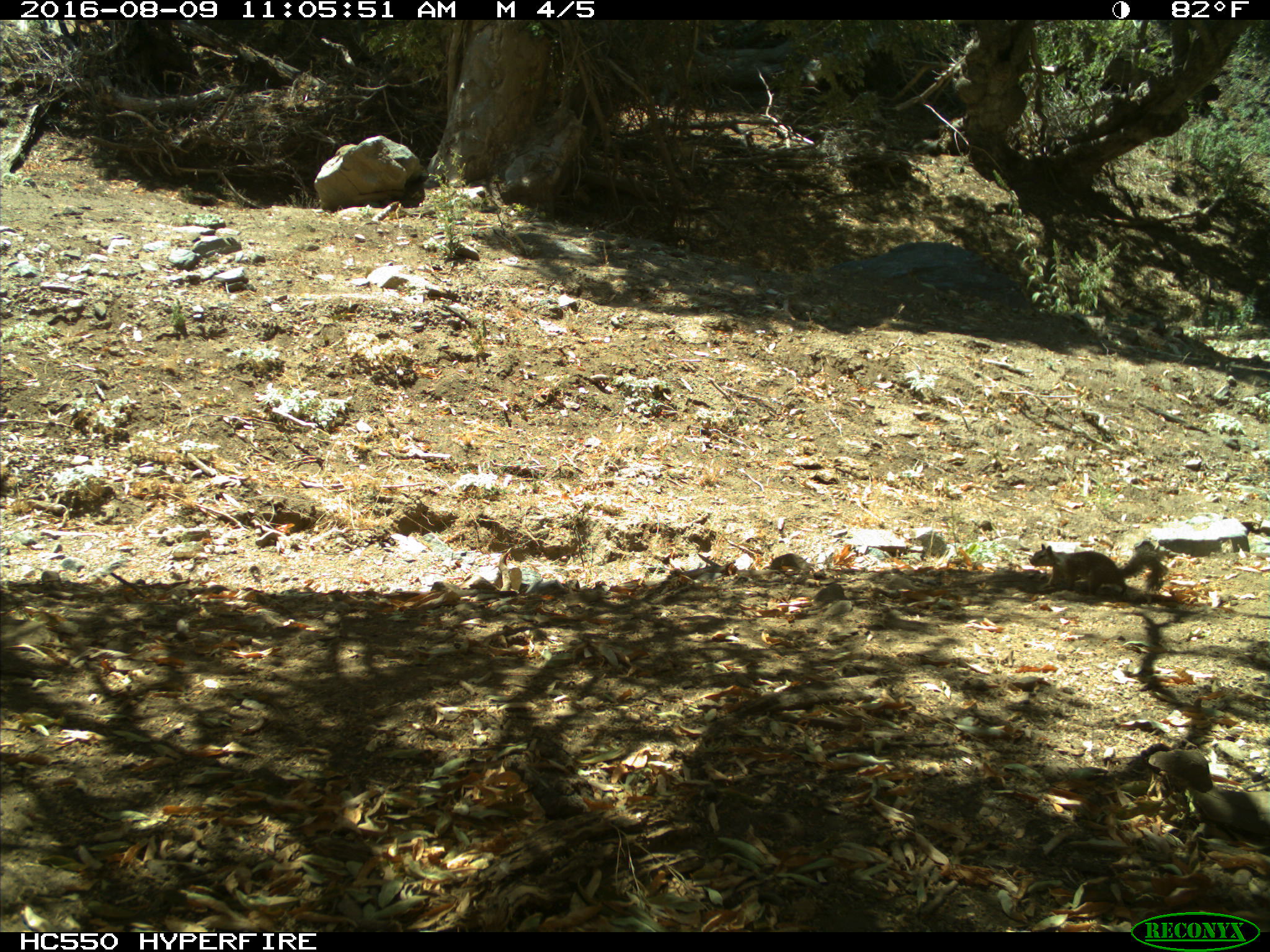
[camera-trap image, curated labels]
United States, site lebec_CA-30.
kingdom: Animalia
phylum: Chordata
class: Mammalia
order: Rodentia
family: Sciuridae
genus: Otospermophilus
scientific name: Otospermophilus beecheyi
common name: california ground squirrel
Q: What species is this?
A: Otospermophilus beecheyi (california ground squirrel).